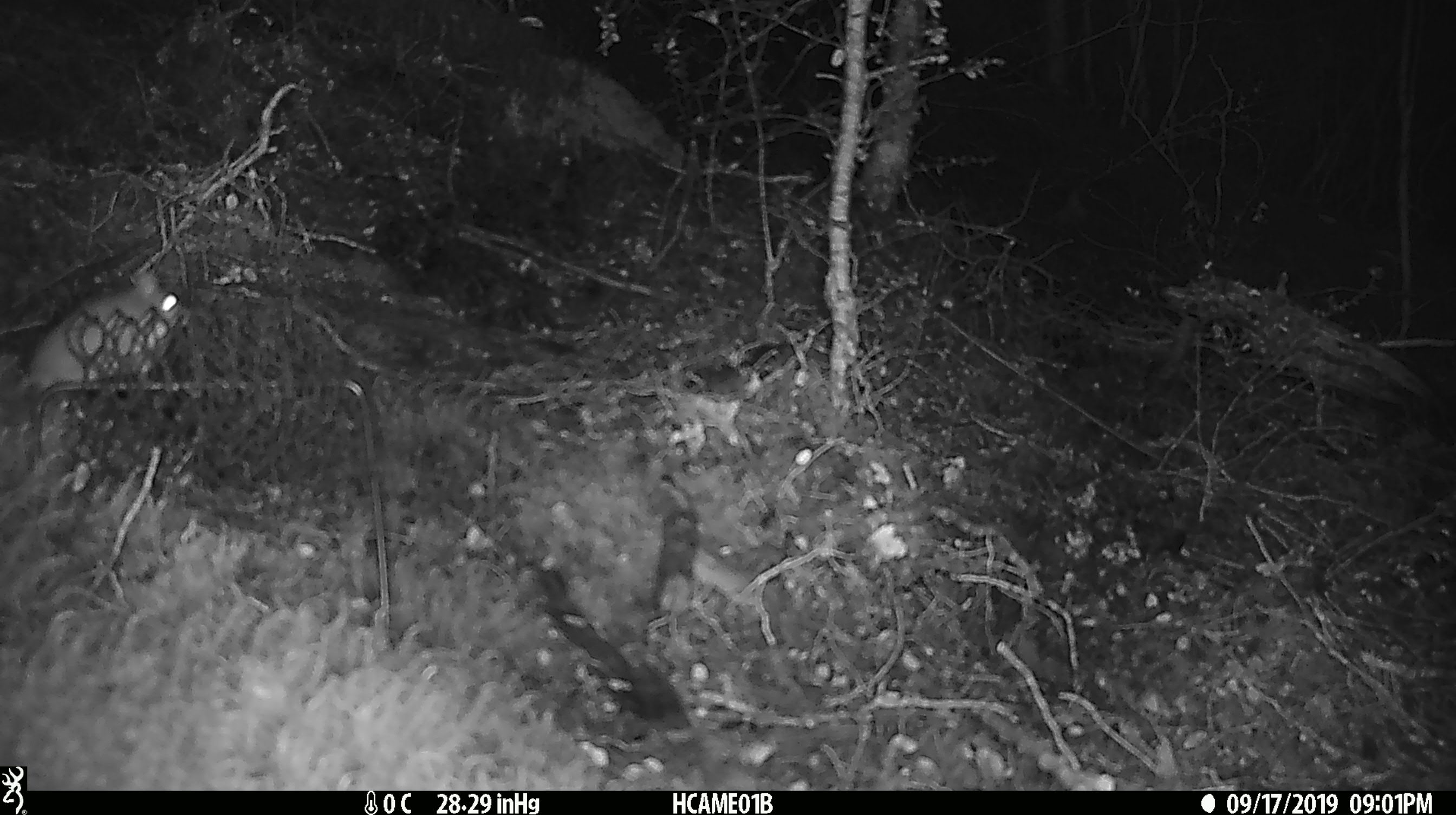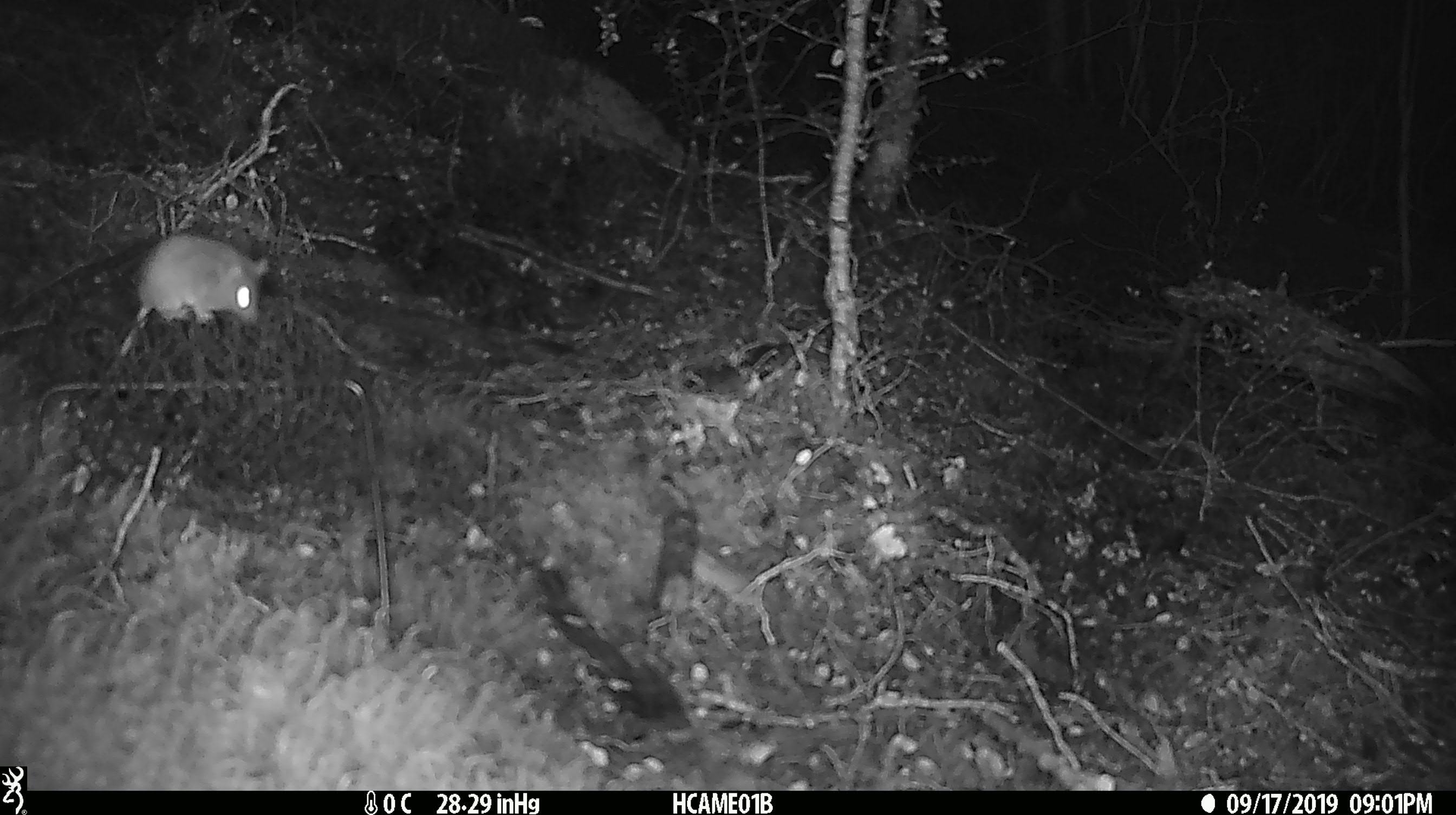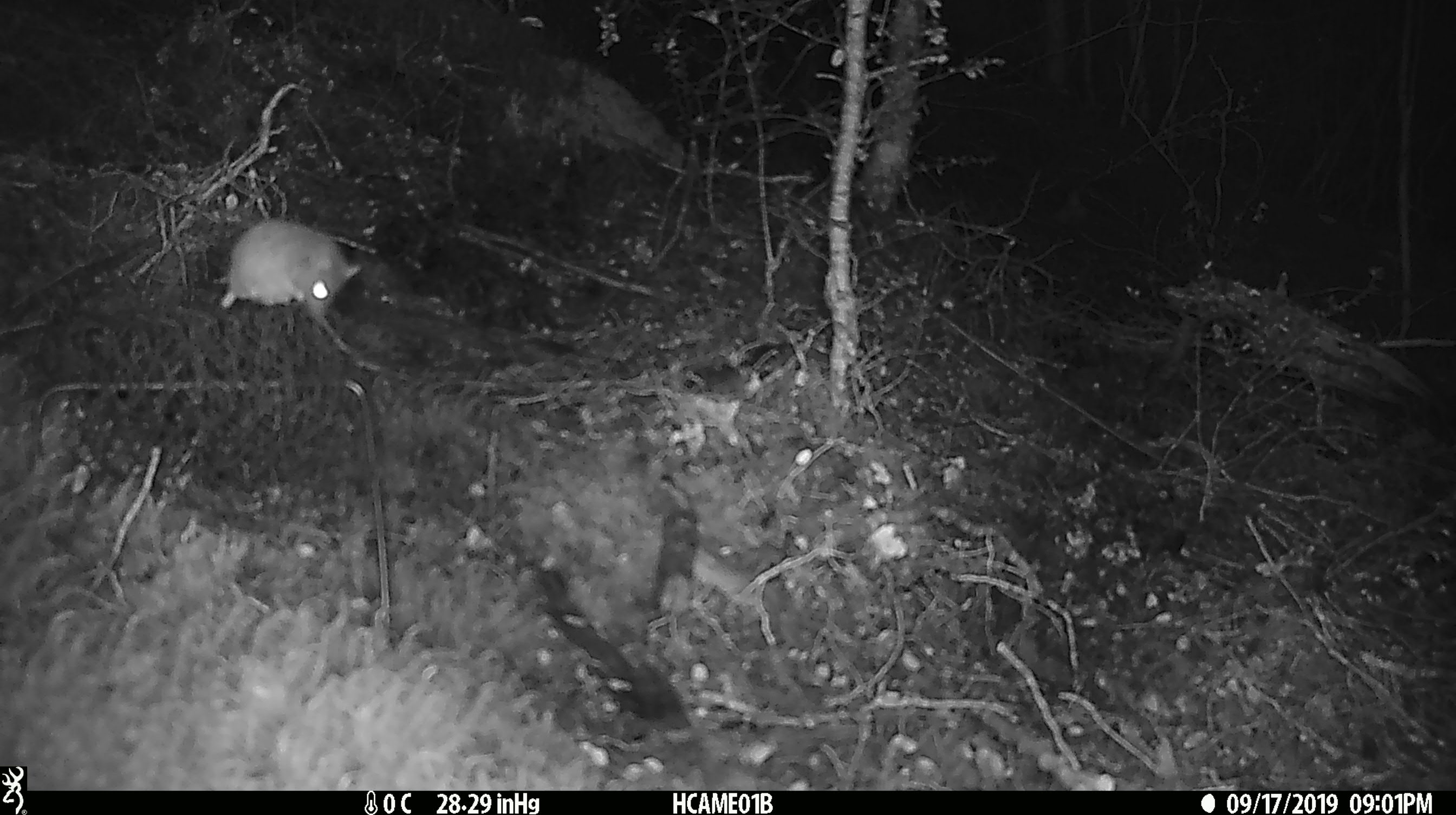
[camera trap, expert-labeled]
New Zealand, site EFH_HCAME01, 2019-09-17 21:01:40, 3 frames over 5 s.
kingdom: Animalia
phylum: Chordata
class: Mammalia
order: Rodentia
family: Muridae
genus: Mus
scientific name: Mus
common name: mouse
Mouse (Mus).